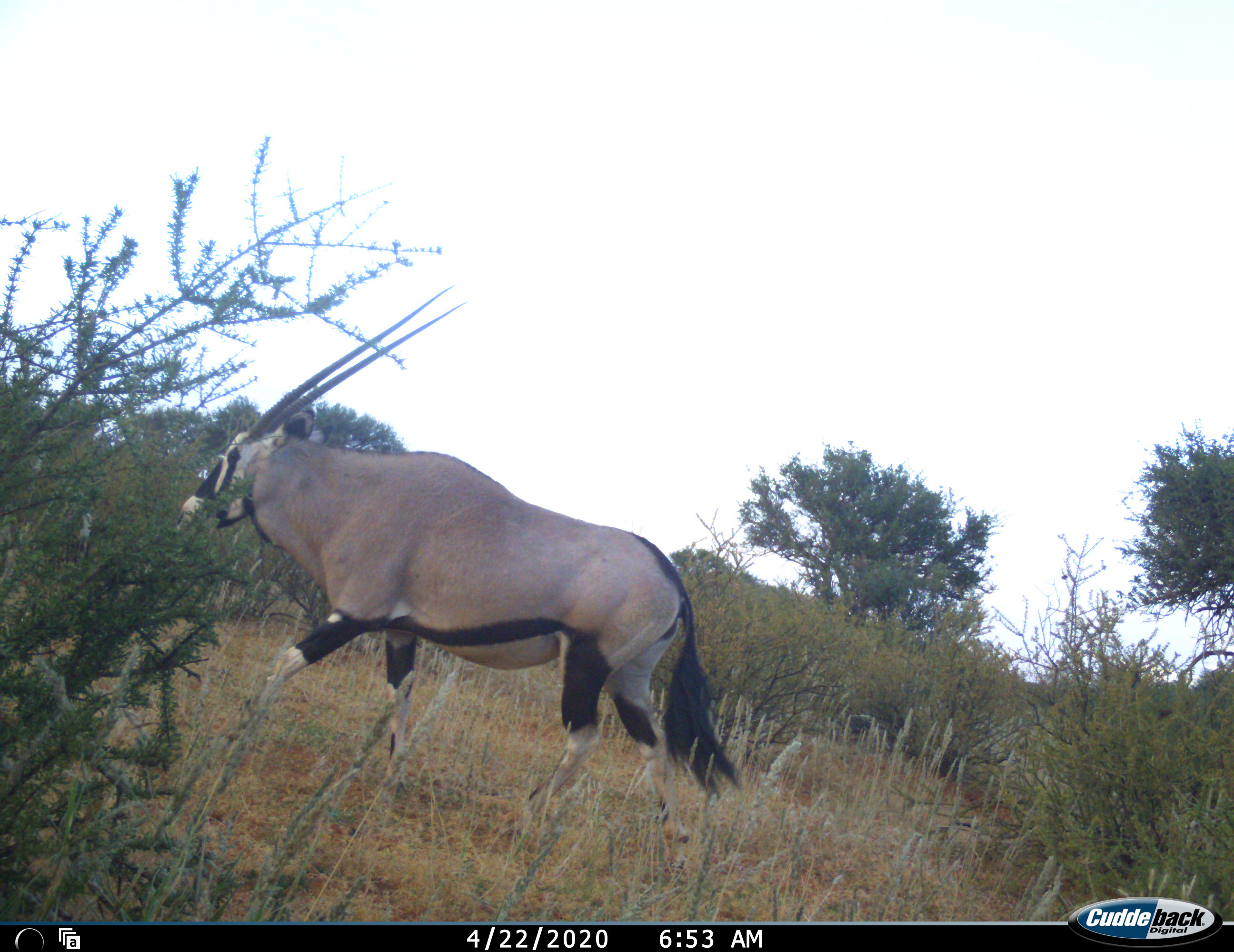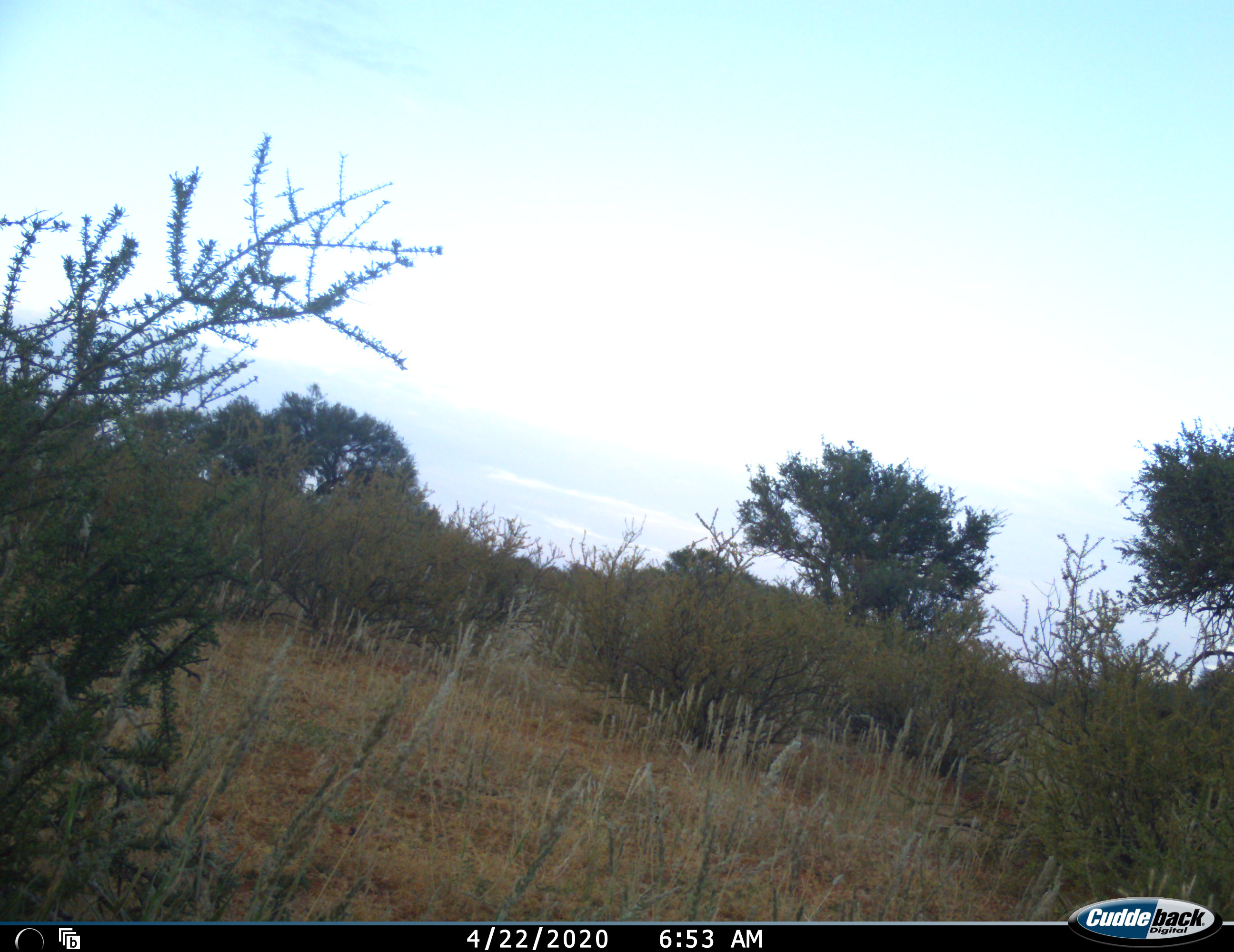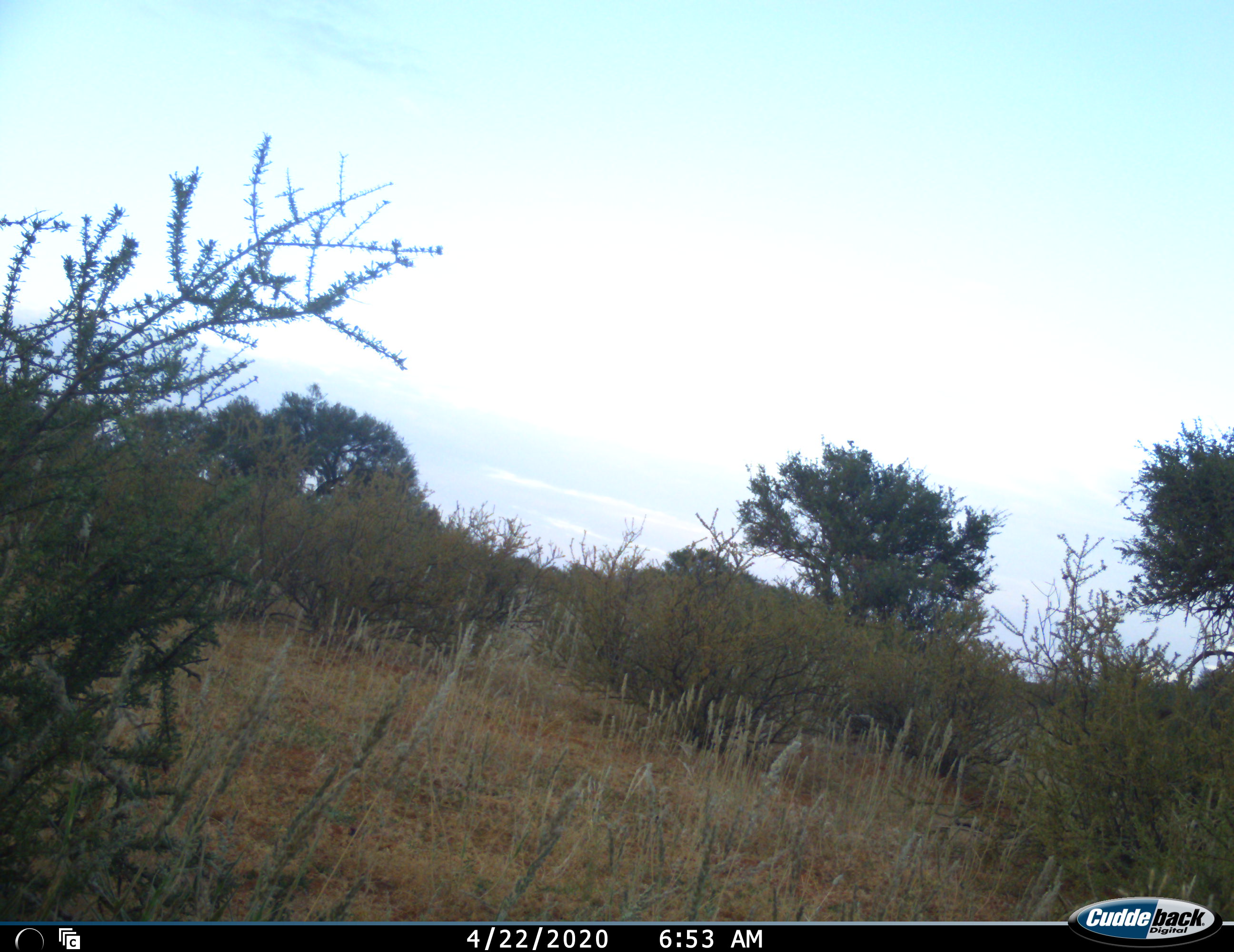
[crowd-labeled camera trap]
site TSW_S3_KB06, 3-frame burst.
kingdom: Animalia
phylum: Chordata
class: Mammalia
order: Artiodactyla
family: Bovidae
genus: Oryx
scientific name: Oryx gazella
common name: gemsbok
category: oryx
Oryx (gemsbok) (Oryx gazella), count 1. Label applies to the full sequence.